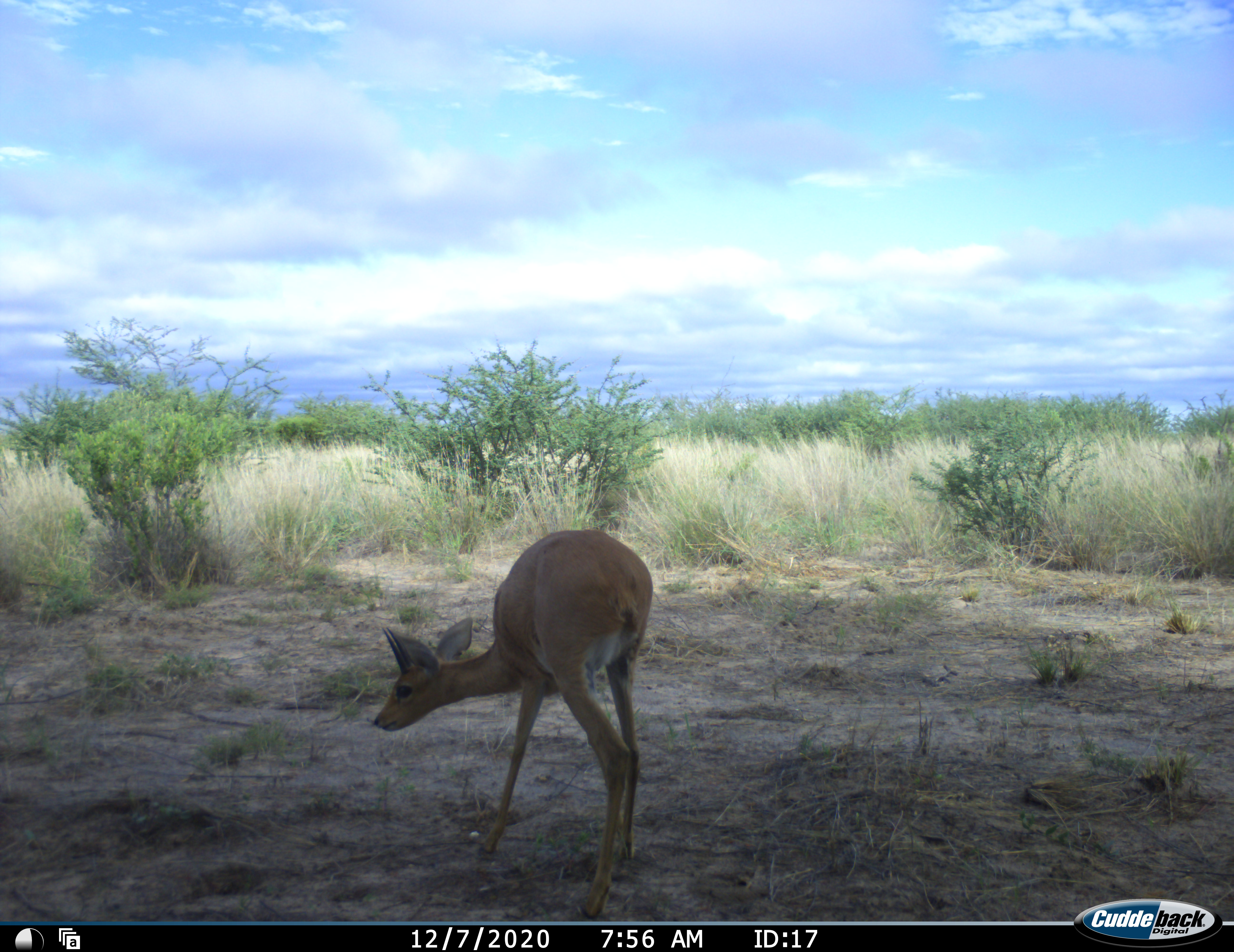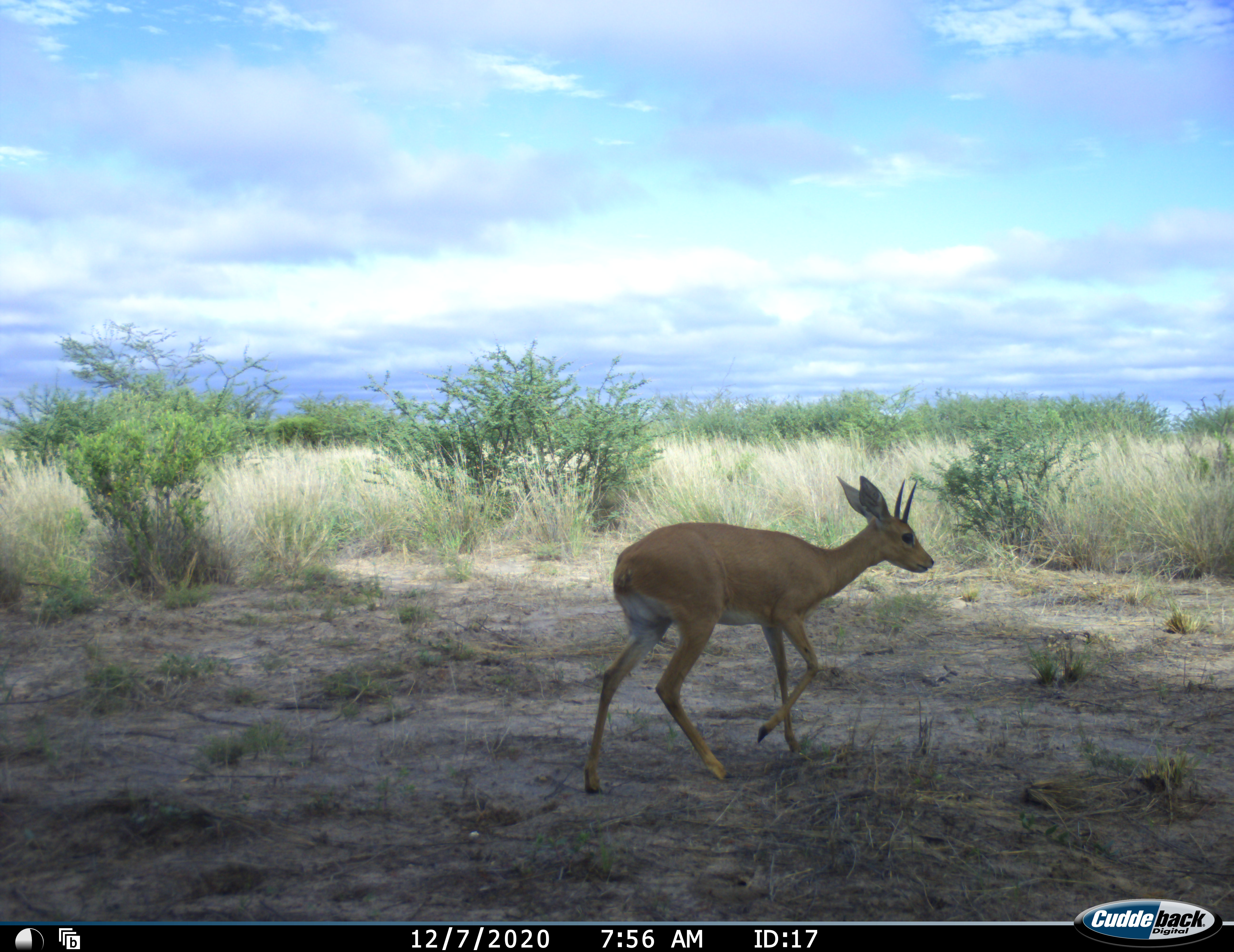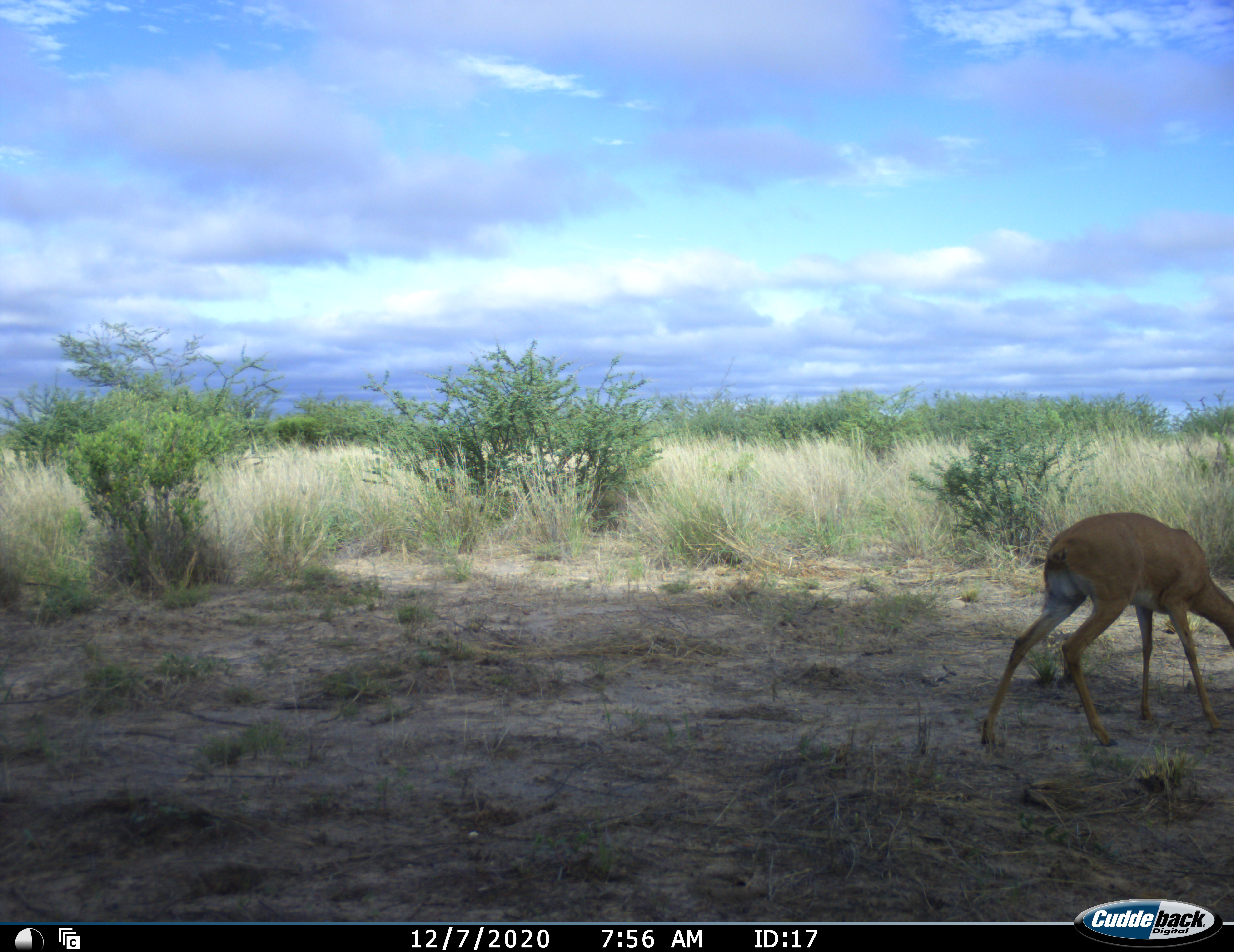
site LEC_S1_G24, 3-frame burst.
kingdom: Animalia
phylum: Chordata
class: Mammalia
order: Artiodactyla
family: Bovidae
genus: Raphicerus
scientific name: Raphicerus campestris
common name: steenbok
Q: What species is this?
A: Steenbok (Raphicerus campestris).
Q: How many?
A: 1.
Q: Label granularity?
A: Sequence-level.